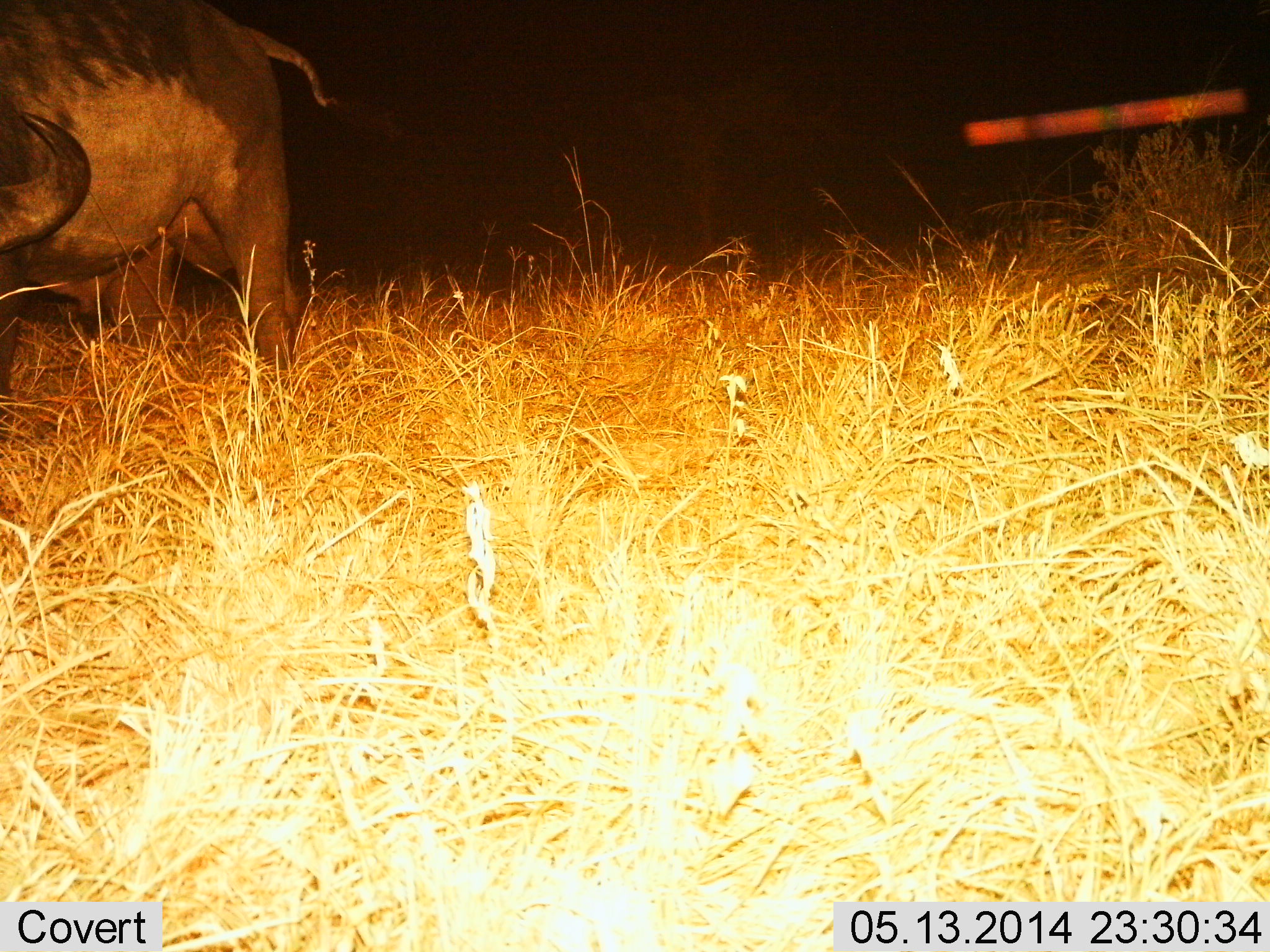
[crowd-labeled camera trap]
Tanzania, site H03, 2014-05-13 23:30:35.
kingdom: Animalia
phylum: Chordata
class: Mammalia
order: Artiodactyla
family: Bovidae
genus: Syncerus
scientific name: Syncerus caffer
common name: cape buffalo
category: buffalo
Buffalo (cape buffalo) (Syncerus caffer), count 1. Behavior (volunteer vote fractions): standing 55%, resting 0%, moving 0%, interacting 0%. Young present (vote fraction): 0%. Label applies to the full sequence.